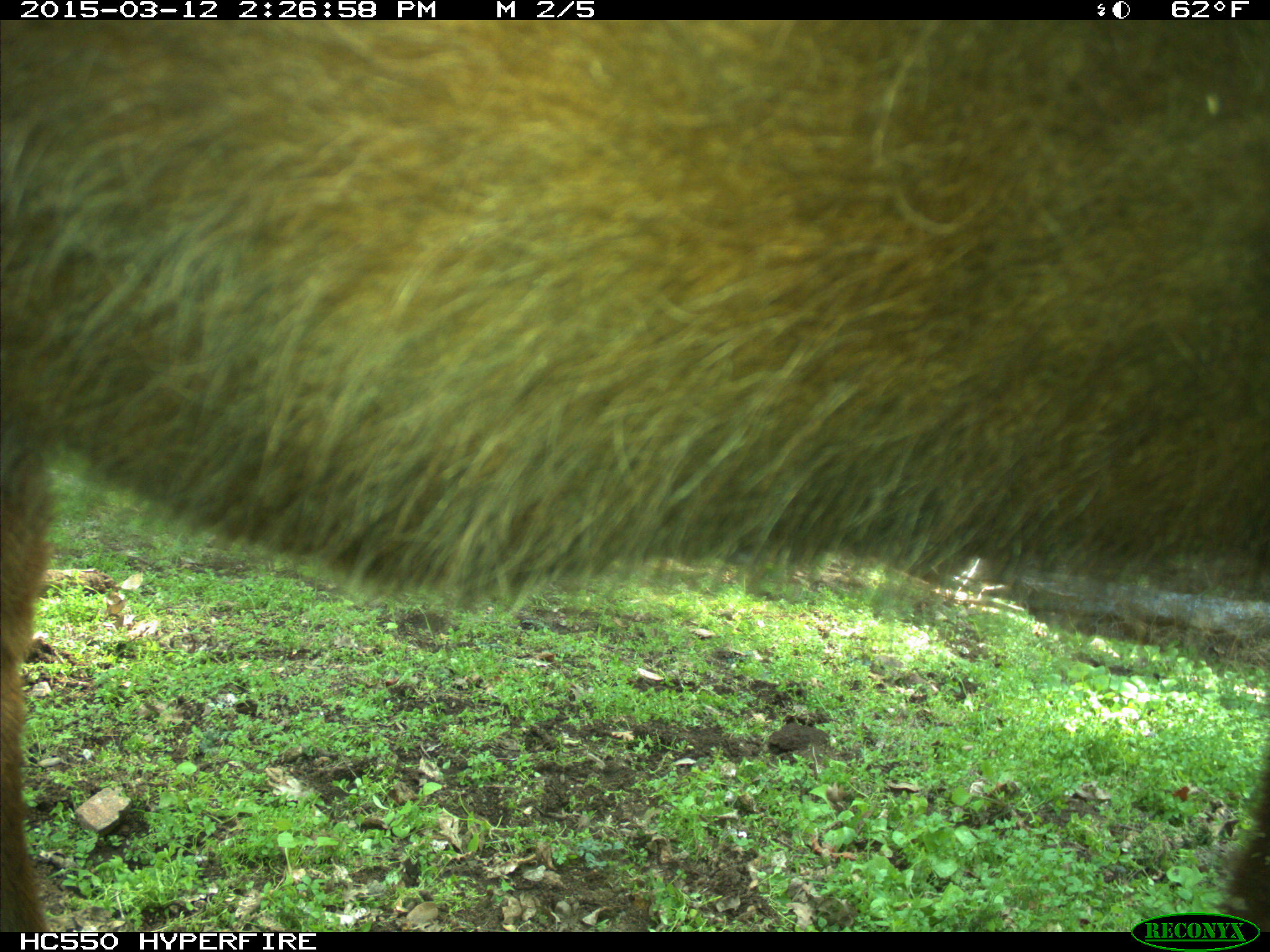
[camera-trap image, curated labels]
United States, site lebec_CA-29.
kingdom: Animalia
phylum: Chordata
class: Mammalia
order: Artiodactyla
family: Bovidae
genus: Bos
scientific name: Bos taurus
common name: domestic cow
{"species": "Bos taurus (domestic cow)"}